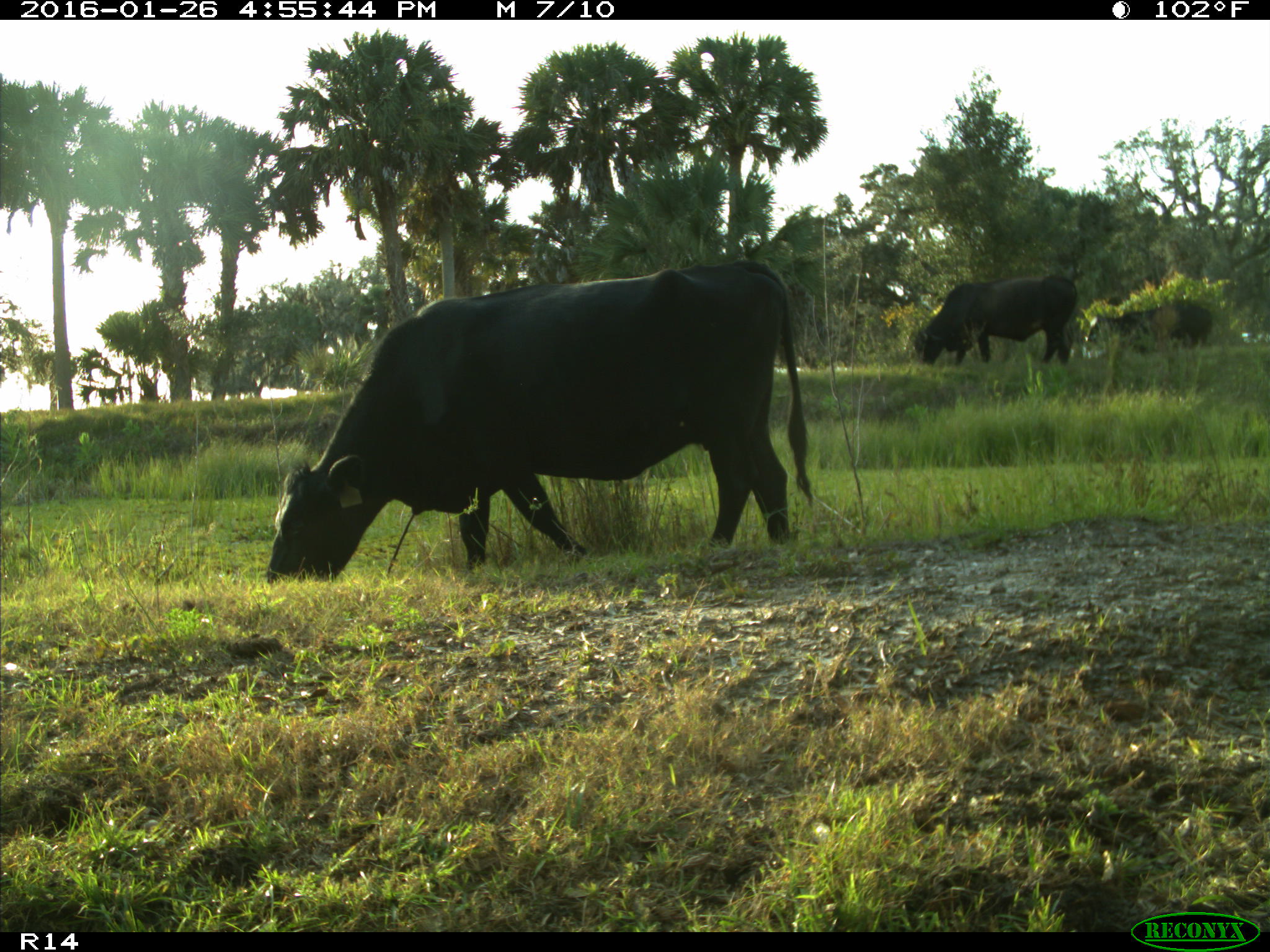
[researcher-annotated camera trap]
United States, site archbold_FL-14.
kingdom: Animalia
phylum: Chordata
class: Mammalia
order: Artiodactyla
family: Bovidae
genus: Bos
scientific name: Bos taurus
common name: domestic cow